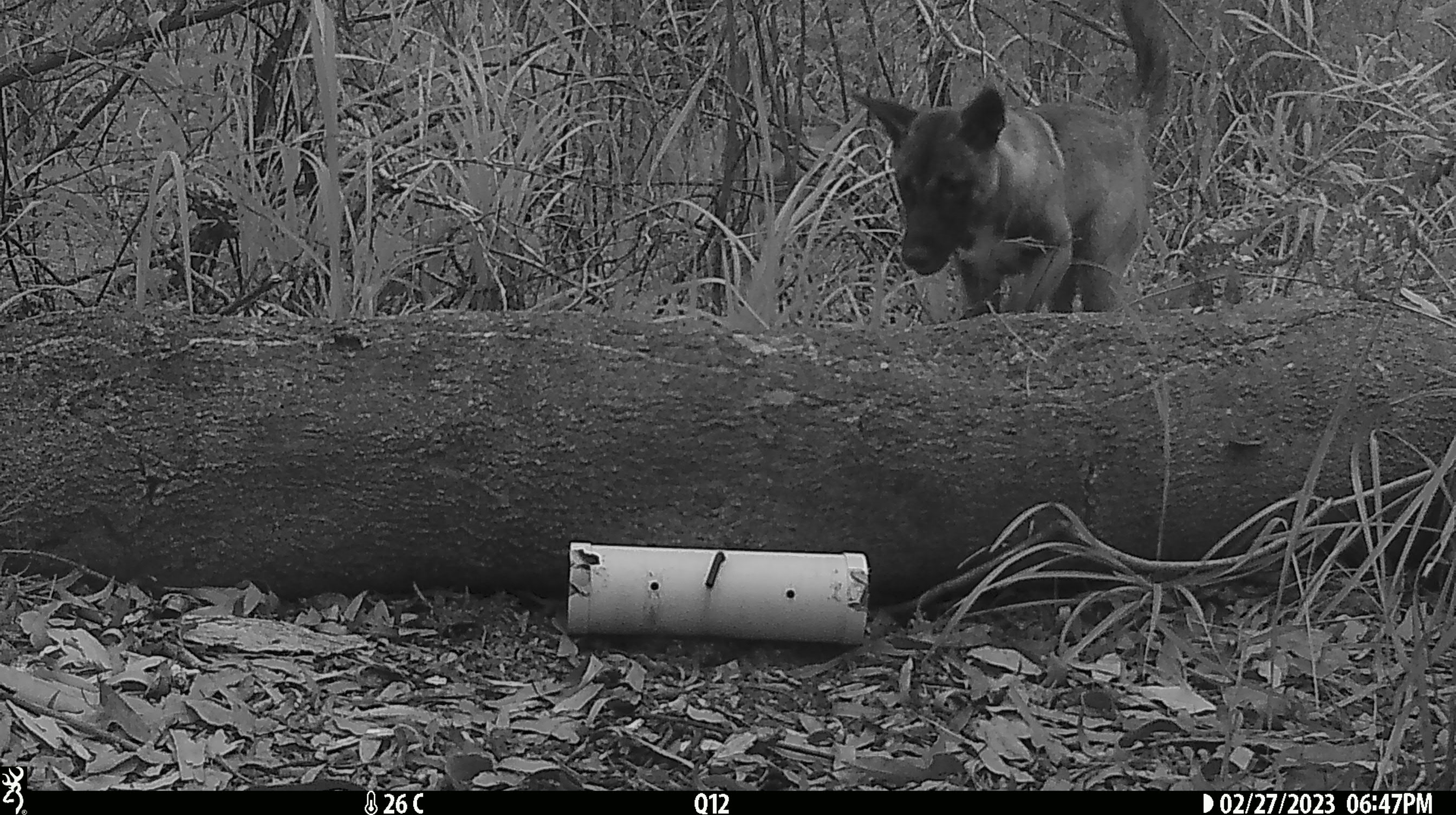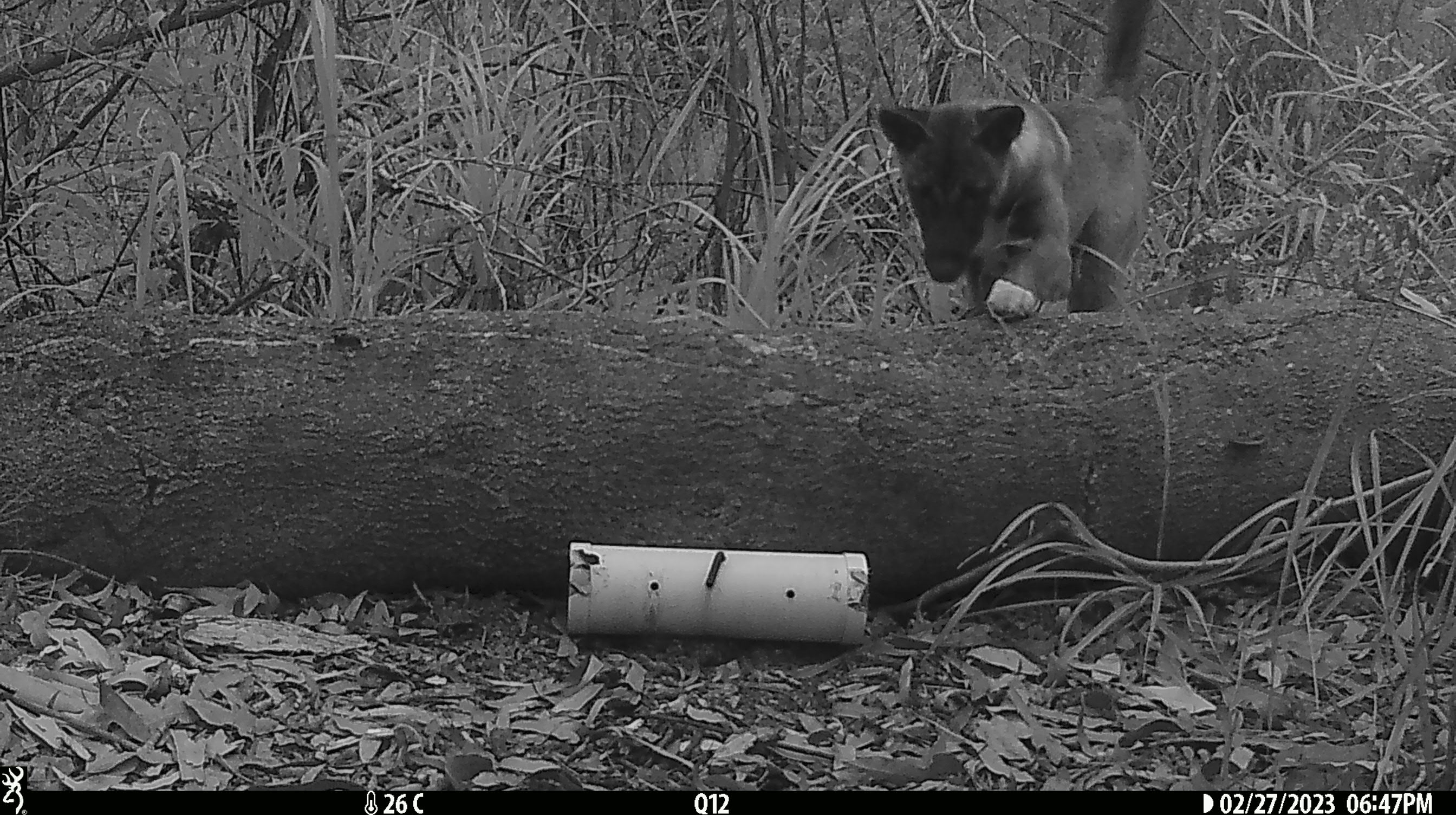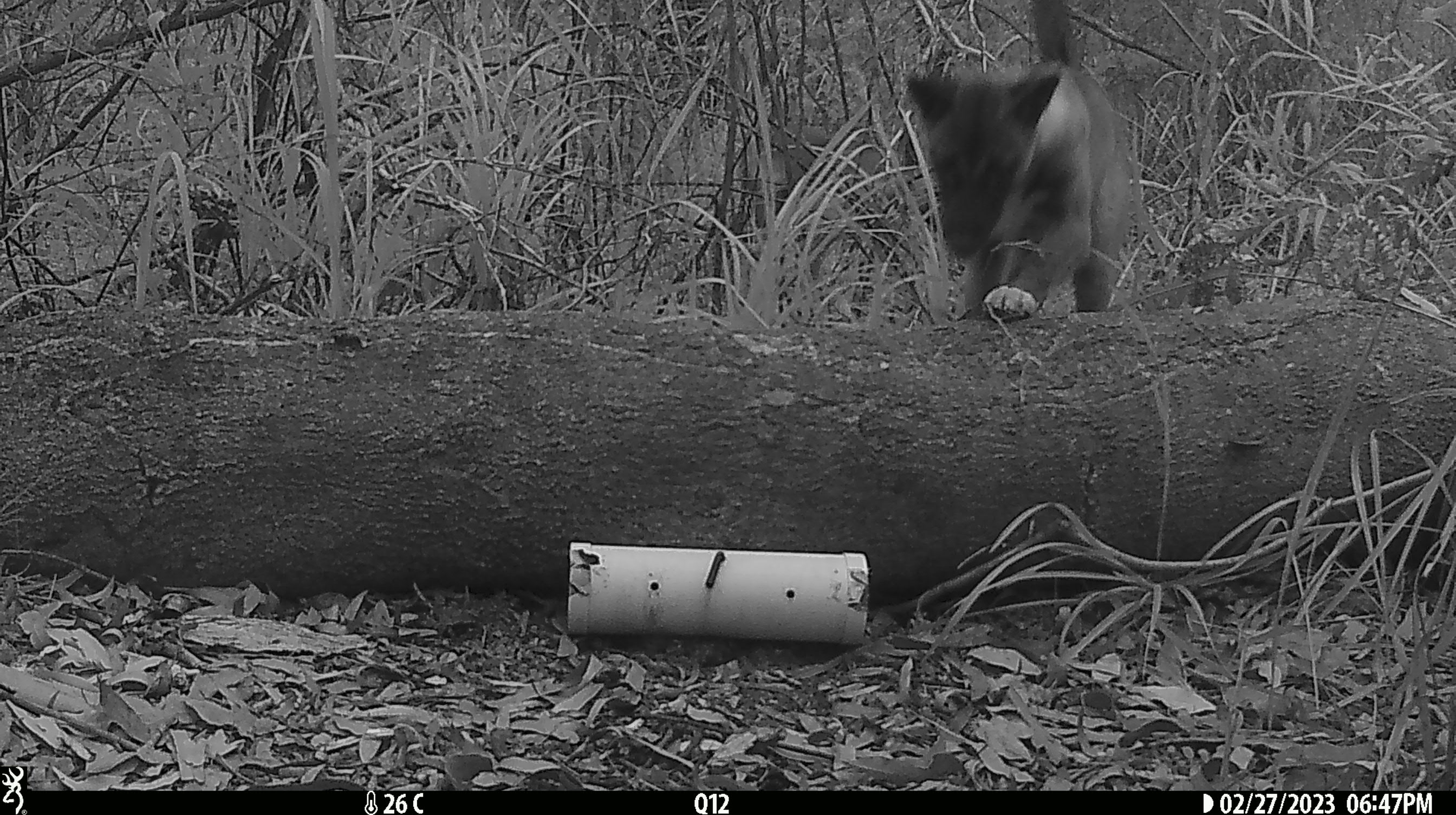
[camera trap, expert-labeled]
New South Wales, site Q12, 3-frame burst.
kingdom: Animalia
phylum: Chordata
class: Mammalia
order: Carnivora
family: Canidae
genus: Canis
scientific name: Canis familiaris dingo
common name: dingo